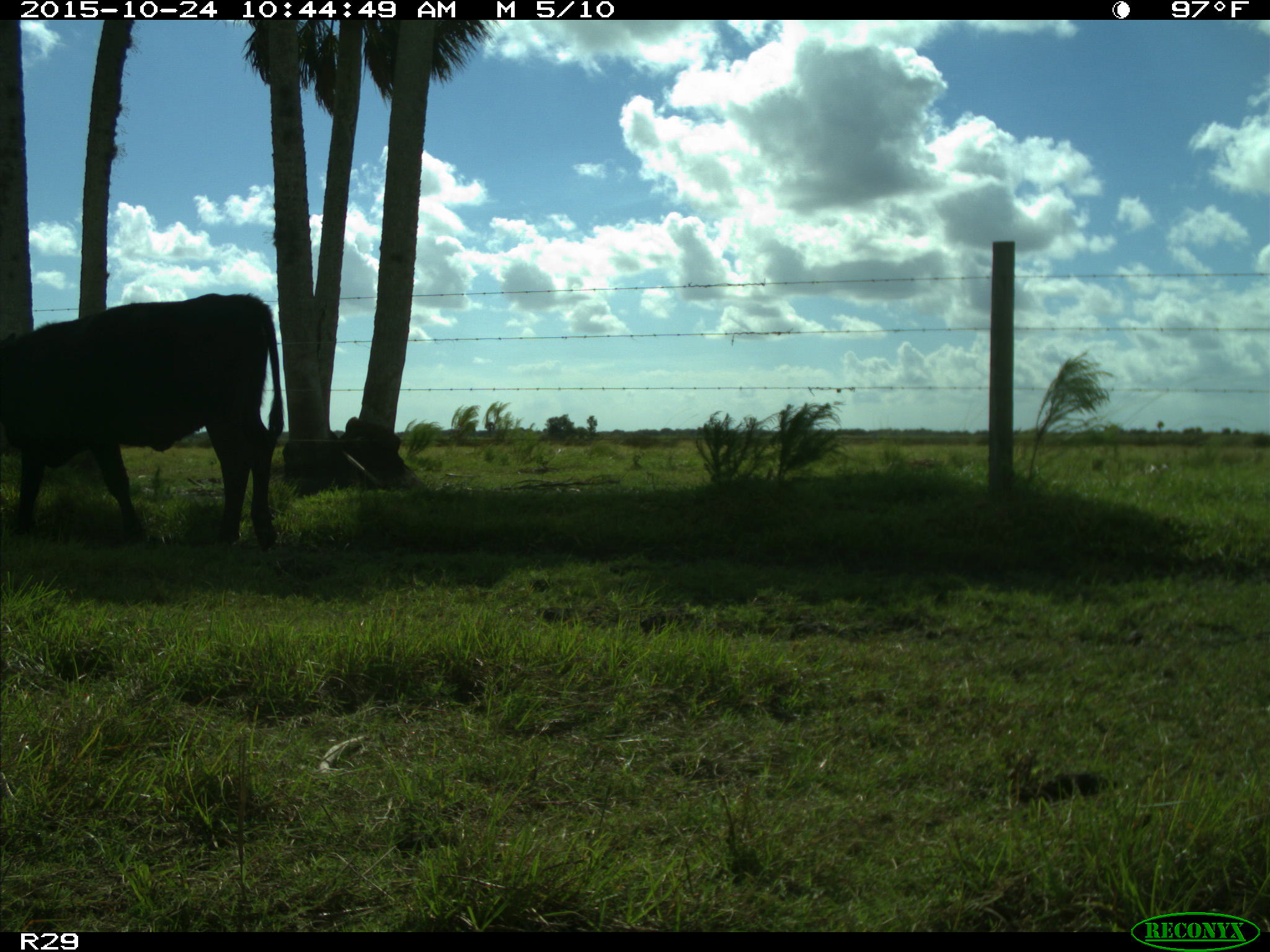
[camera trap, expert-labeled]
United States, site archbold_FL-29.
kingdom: Animalia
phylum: Chordata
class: Mammalia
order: Artiodactyla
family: Bovidae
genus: Bos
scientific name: Bos taurus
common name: domestic cow